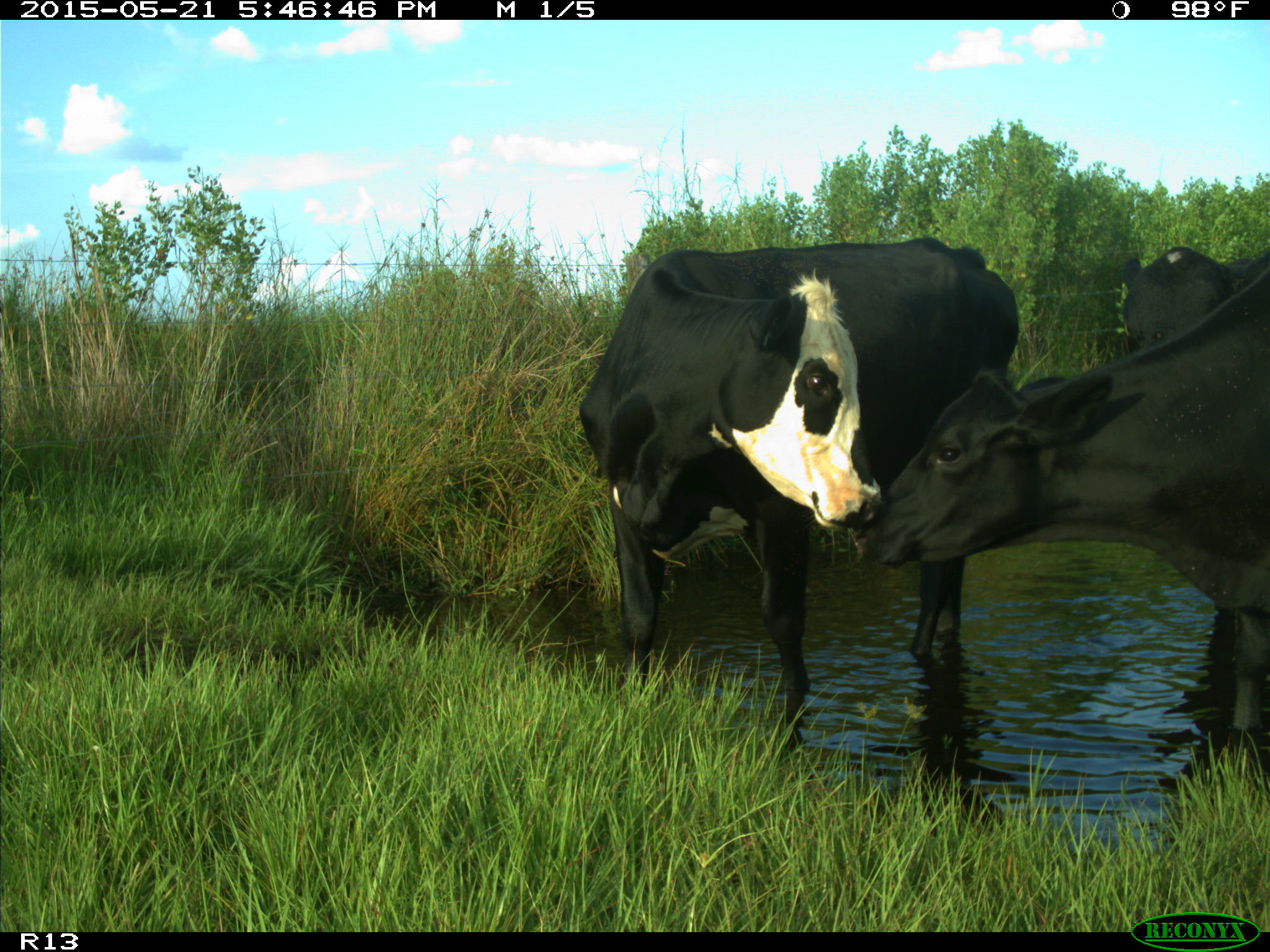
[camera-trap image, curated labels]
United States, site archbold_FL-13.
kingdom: Animalia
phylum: Chordata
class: Mammalia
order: Artiodactyla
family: Bovidae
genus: Bos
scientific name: Bos taurus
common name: domestic cow